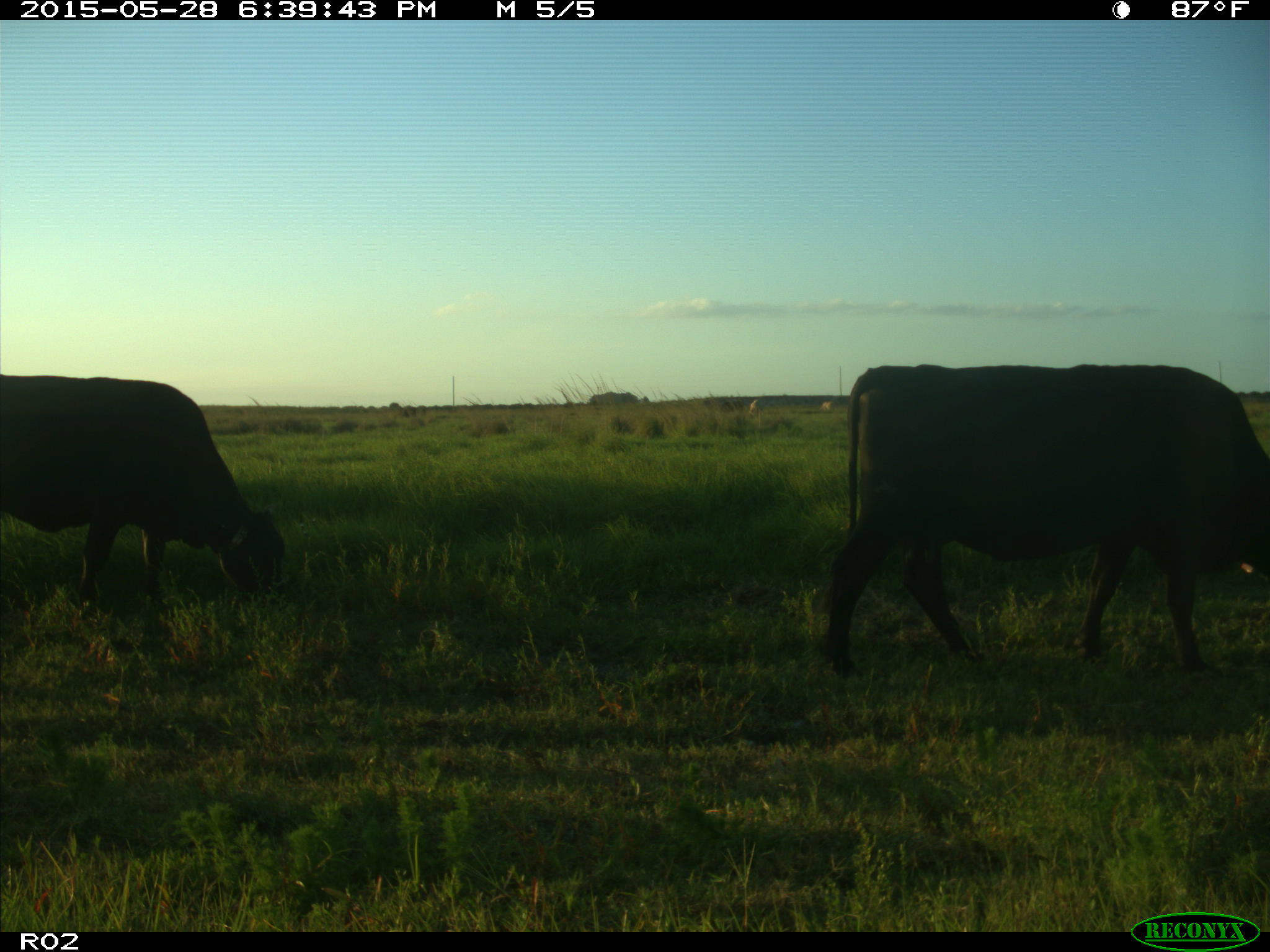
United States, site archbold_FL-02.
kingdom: Animalia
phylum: Chordata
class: Mammalia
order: Artiodactyla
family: Bovidae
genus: Bos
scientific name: Bos taurus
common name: domestic cow